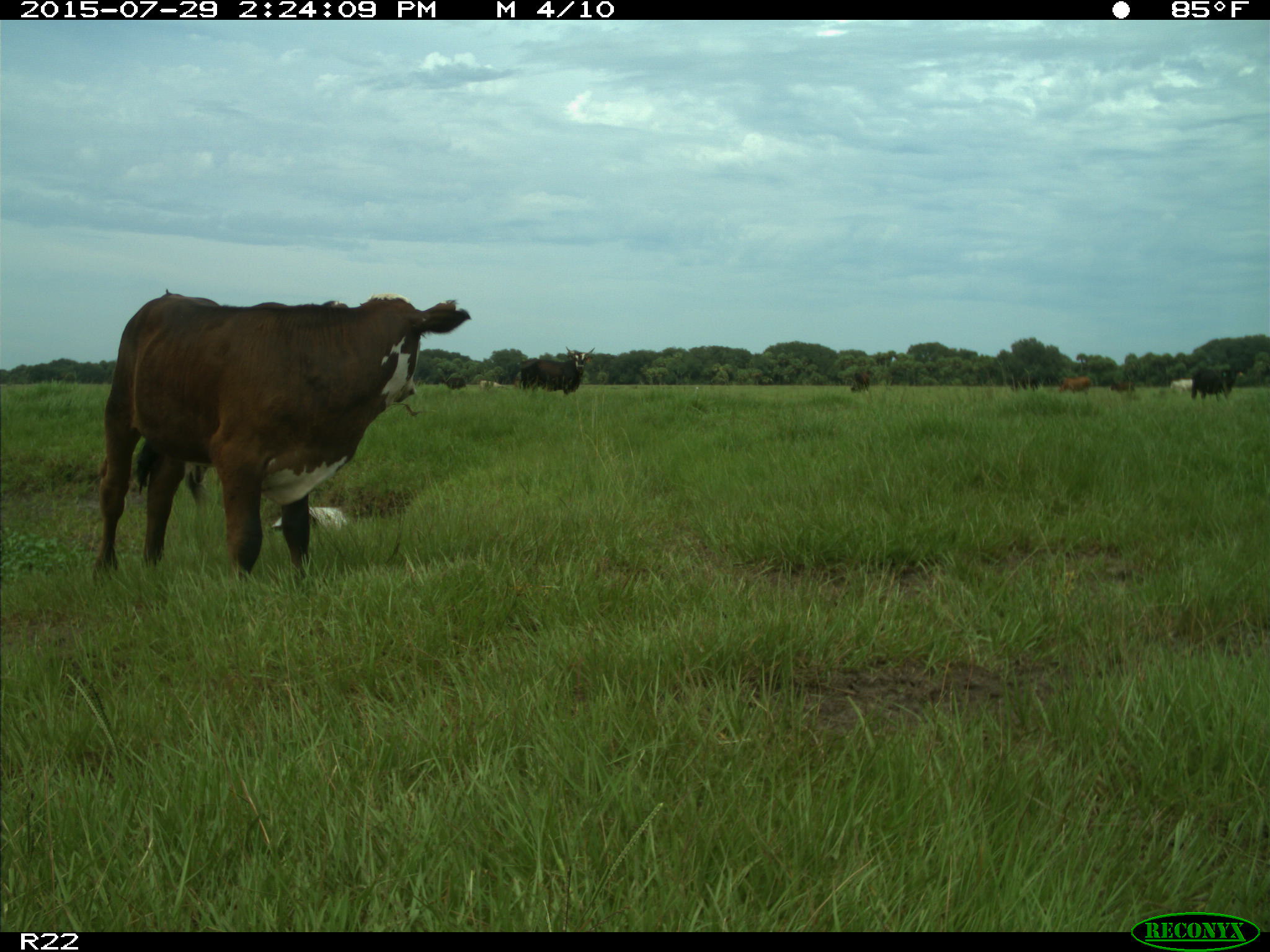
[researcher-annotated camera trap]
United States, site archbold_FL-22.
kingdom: Animalia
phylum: Chordata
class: Mammalia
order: Artiodactyla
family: Bovidae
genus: Bos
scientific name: Bos taurus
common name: domestic cow